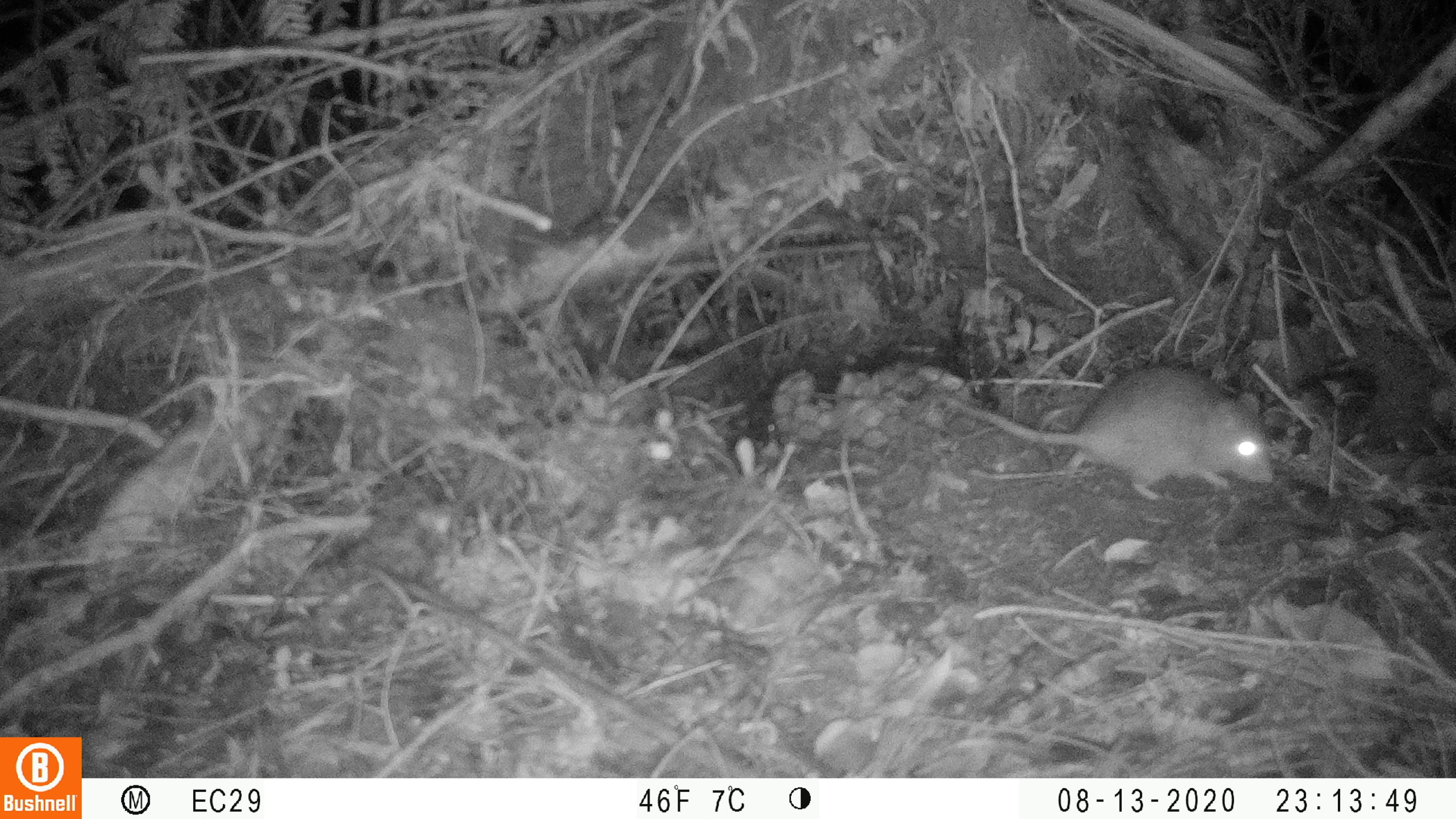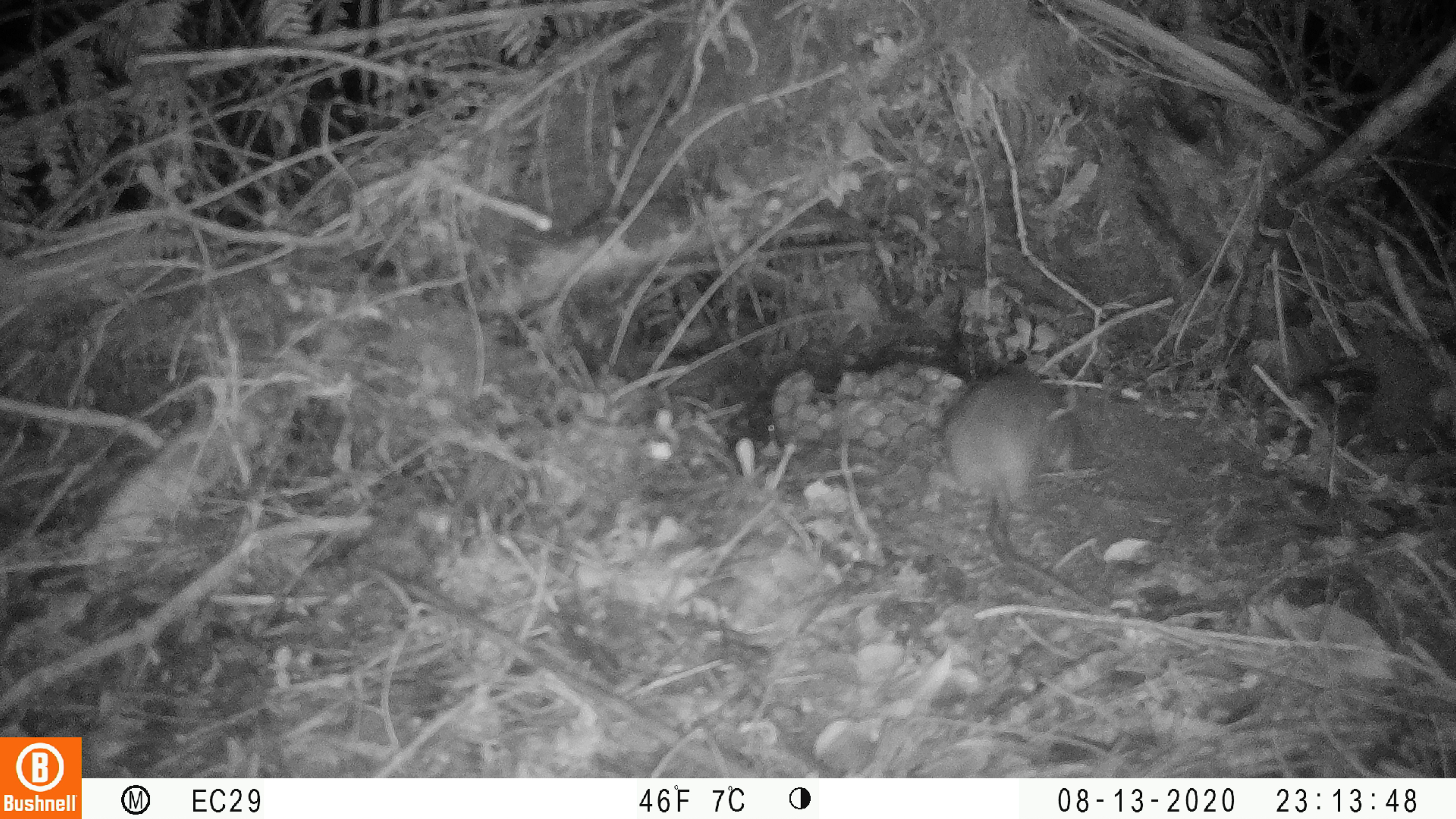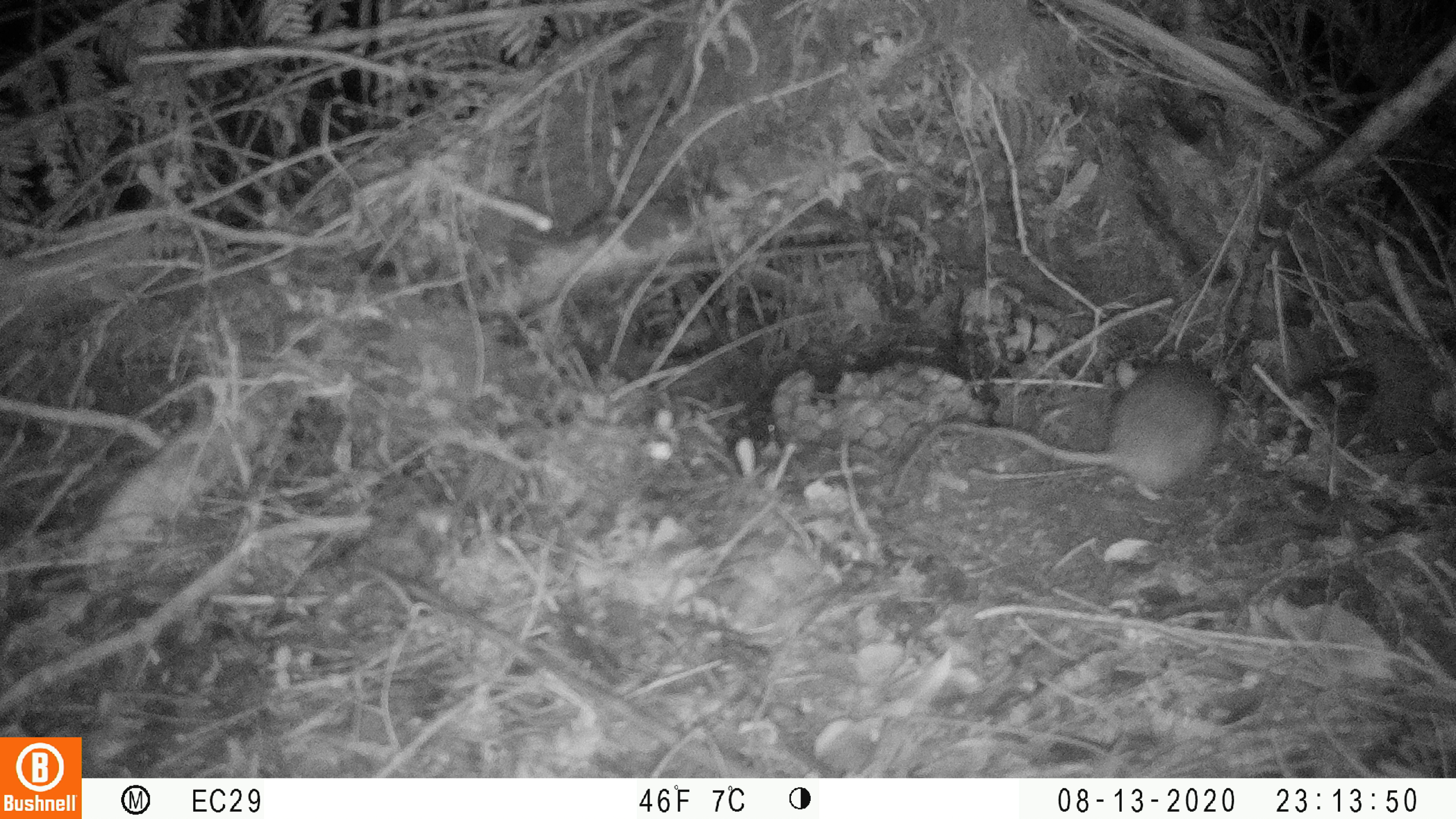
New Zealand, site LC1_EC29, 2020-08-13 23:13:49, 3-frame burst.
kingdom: Animalia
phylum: Chordata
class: Mammalia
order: Rodentia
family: Muridae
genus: Rattus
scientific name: Rattus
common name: rat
Rat (Rattus).